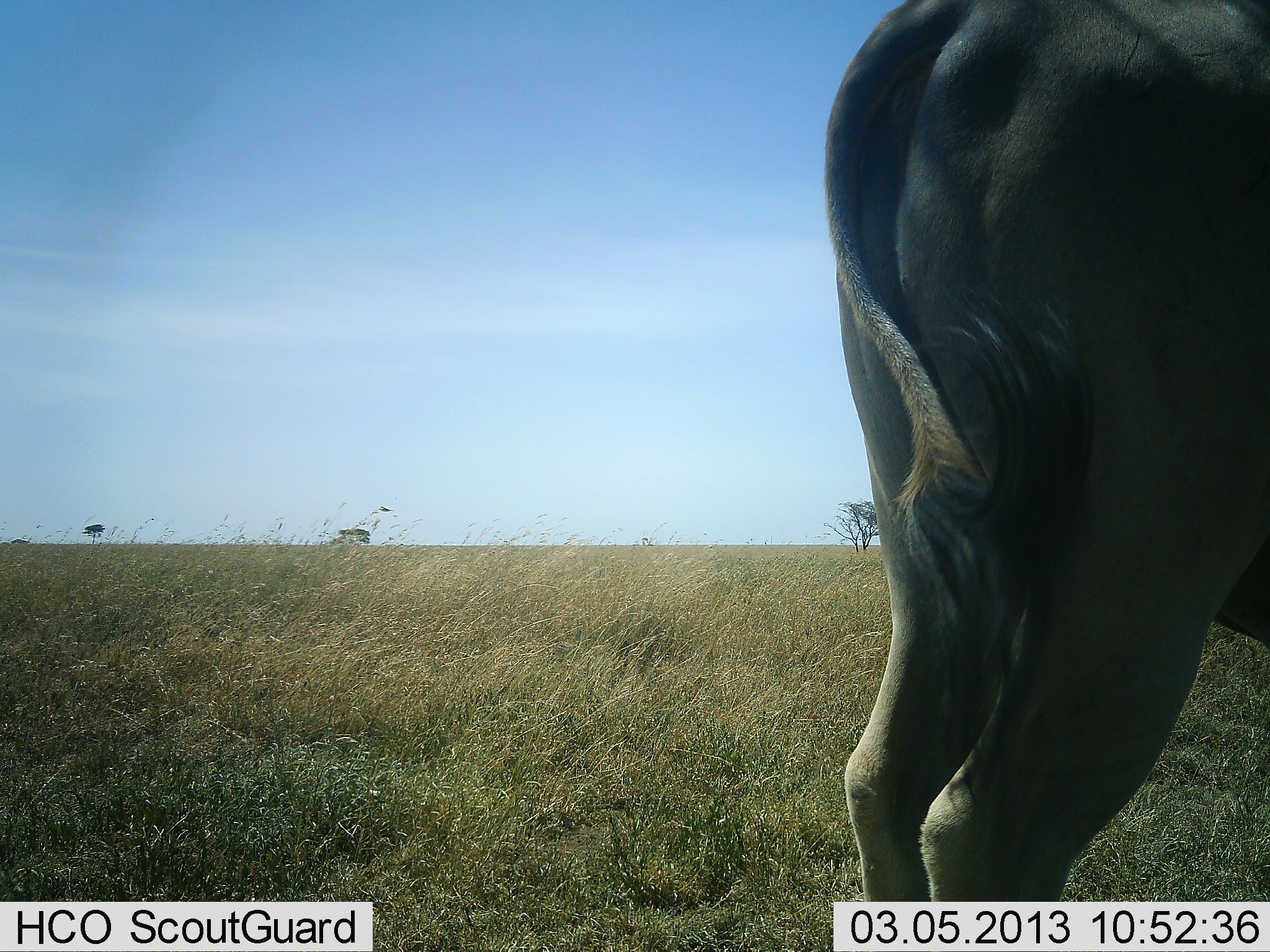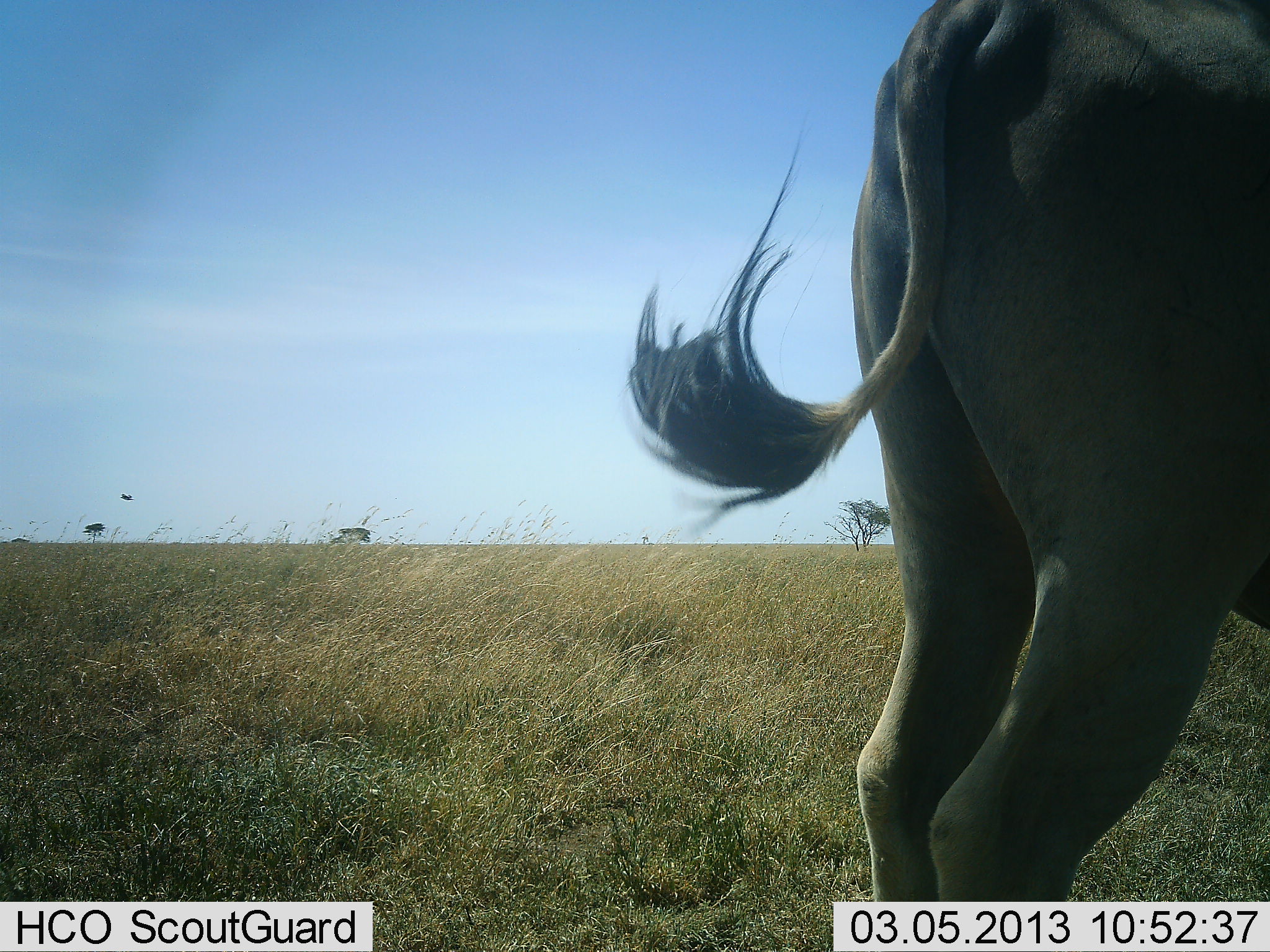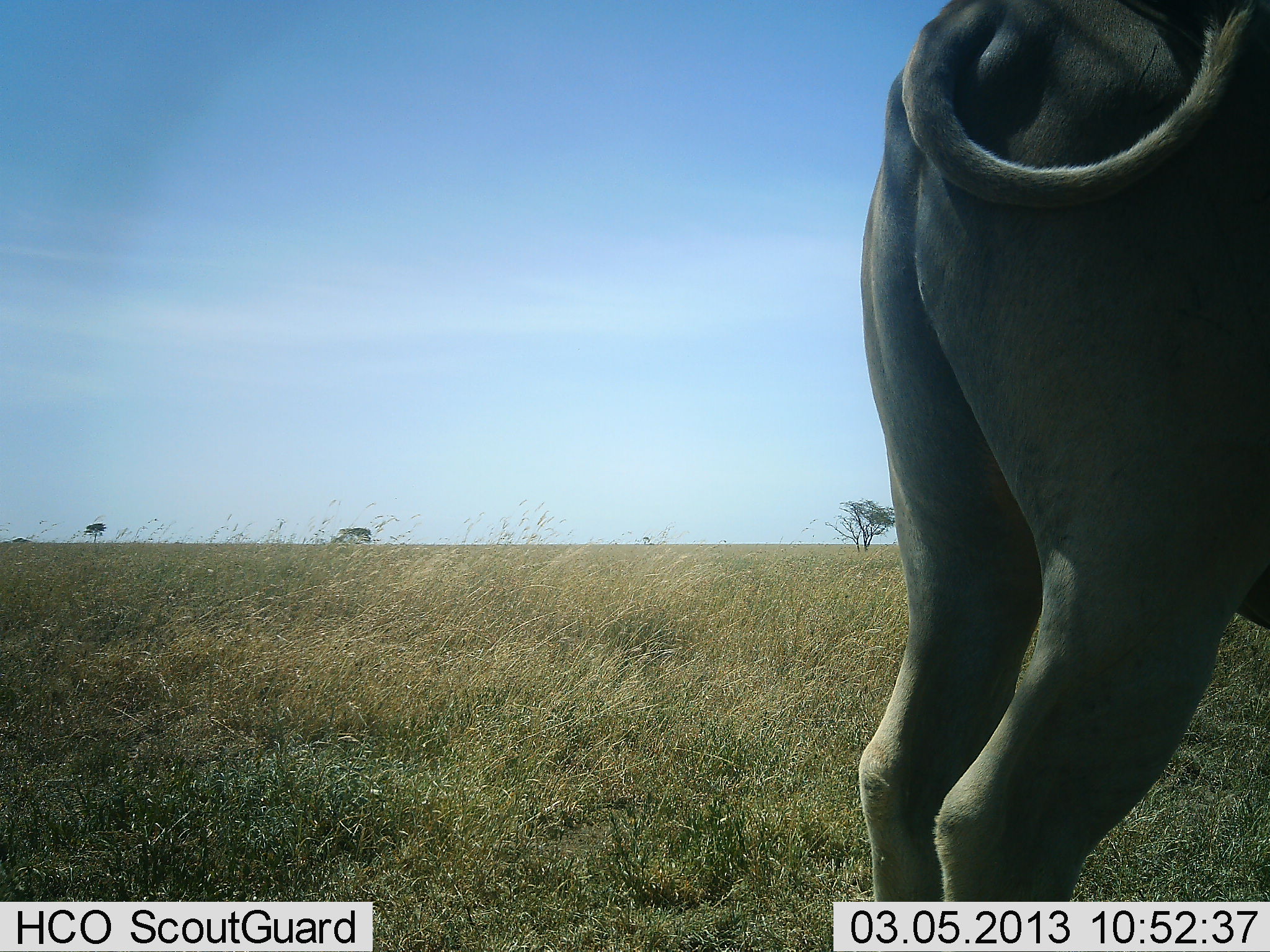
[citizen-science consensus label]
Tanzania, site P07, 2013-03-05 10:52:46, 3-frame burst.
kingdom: Animalia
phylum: Chordata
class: Mammalia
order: Artiodactyla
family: Bovidae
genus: Tragelaphus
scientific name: Tragelaphus oryx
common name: eland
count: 1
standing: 100%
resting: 0%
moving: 0%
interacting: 0%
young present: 0%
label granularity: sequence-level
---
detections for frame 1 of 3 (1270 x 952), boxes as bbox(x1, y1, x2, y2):
animal: bbox(824, 0, 1270, 900)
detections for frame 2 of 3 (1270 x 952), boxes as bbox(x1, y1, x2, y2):
animal: bbox(628, 0, 1270, 901)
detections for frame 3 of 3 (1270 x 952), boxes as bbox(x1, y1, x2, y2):
animal: bbox(856, 0, 1270, 901)